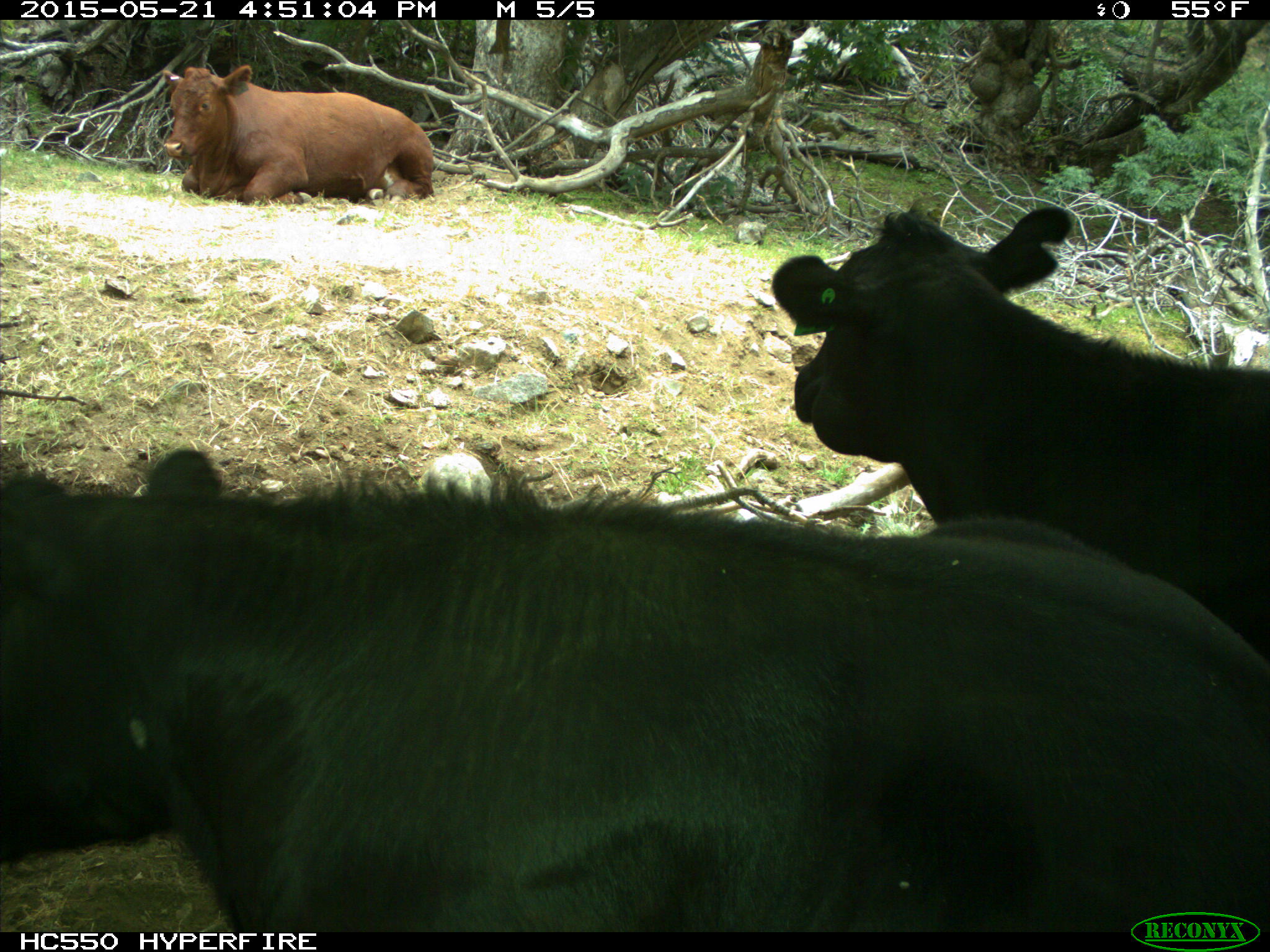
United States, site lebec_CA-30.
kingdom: Animalia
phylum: Chordata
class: Mammalia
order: Artiodactyla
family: Bovidae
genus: Bos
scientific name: Bos taurus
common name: domestic cow